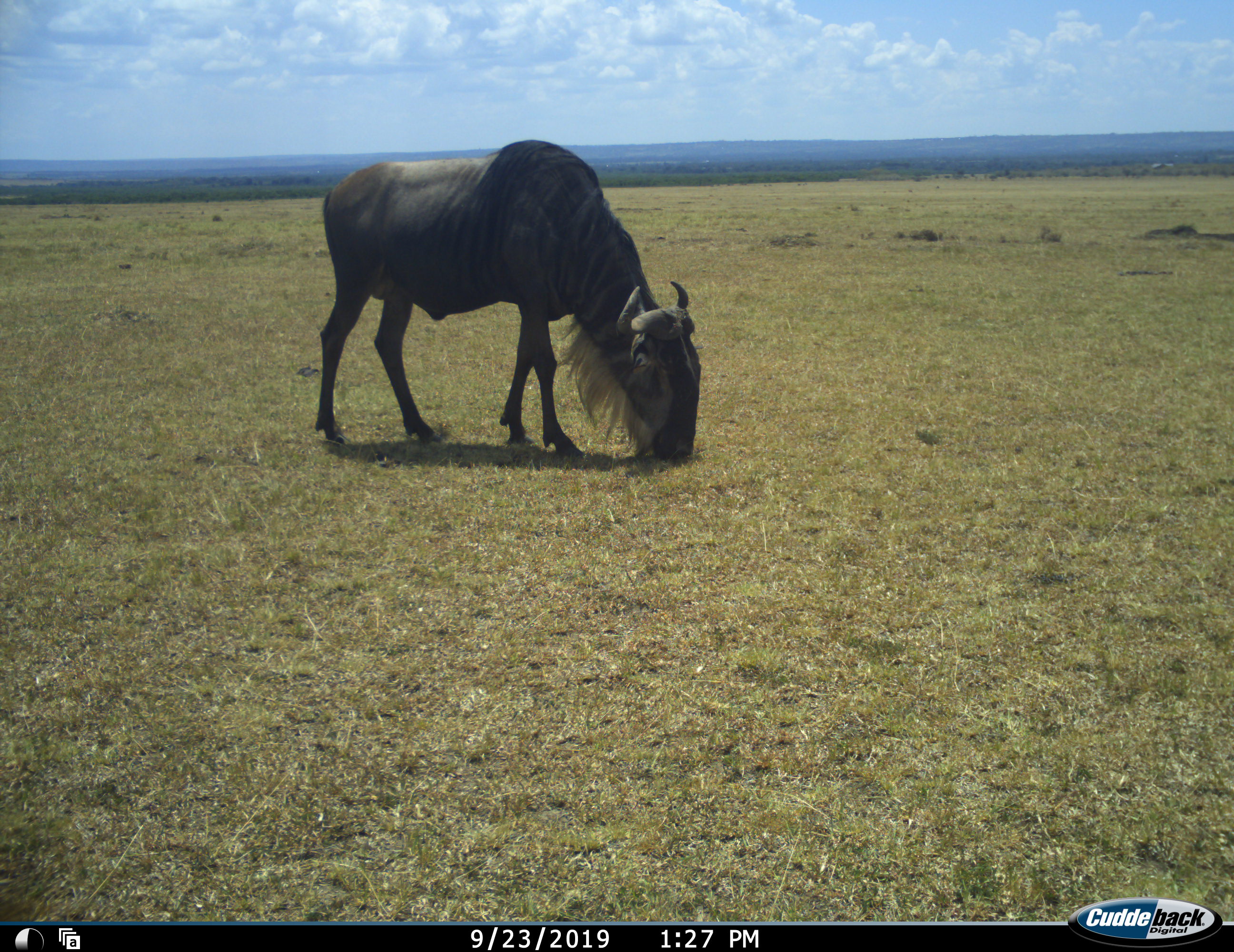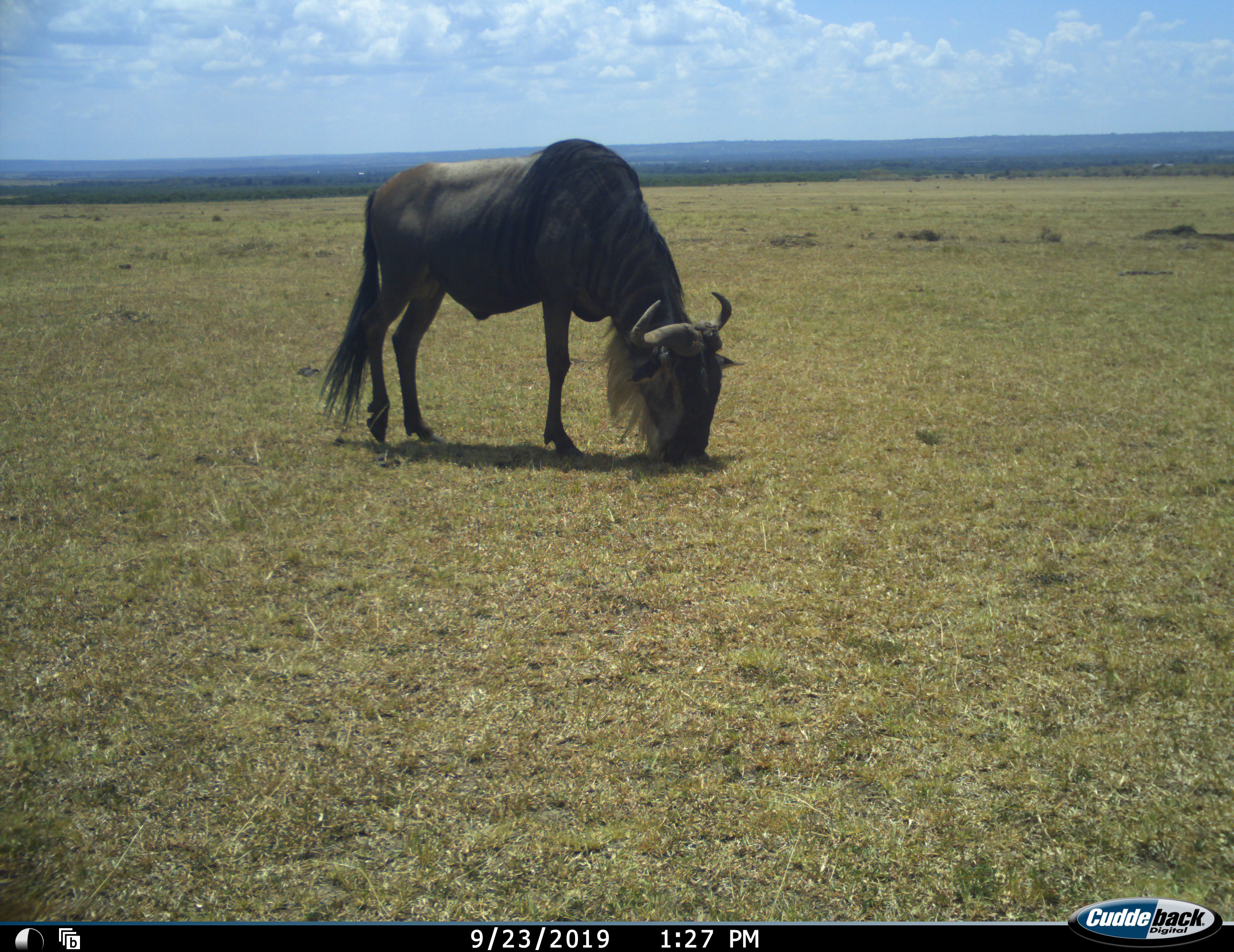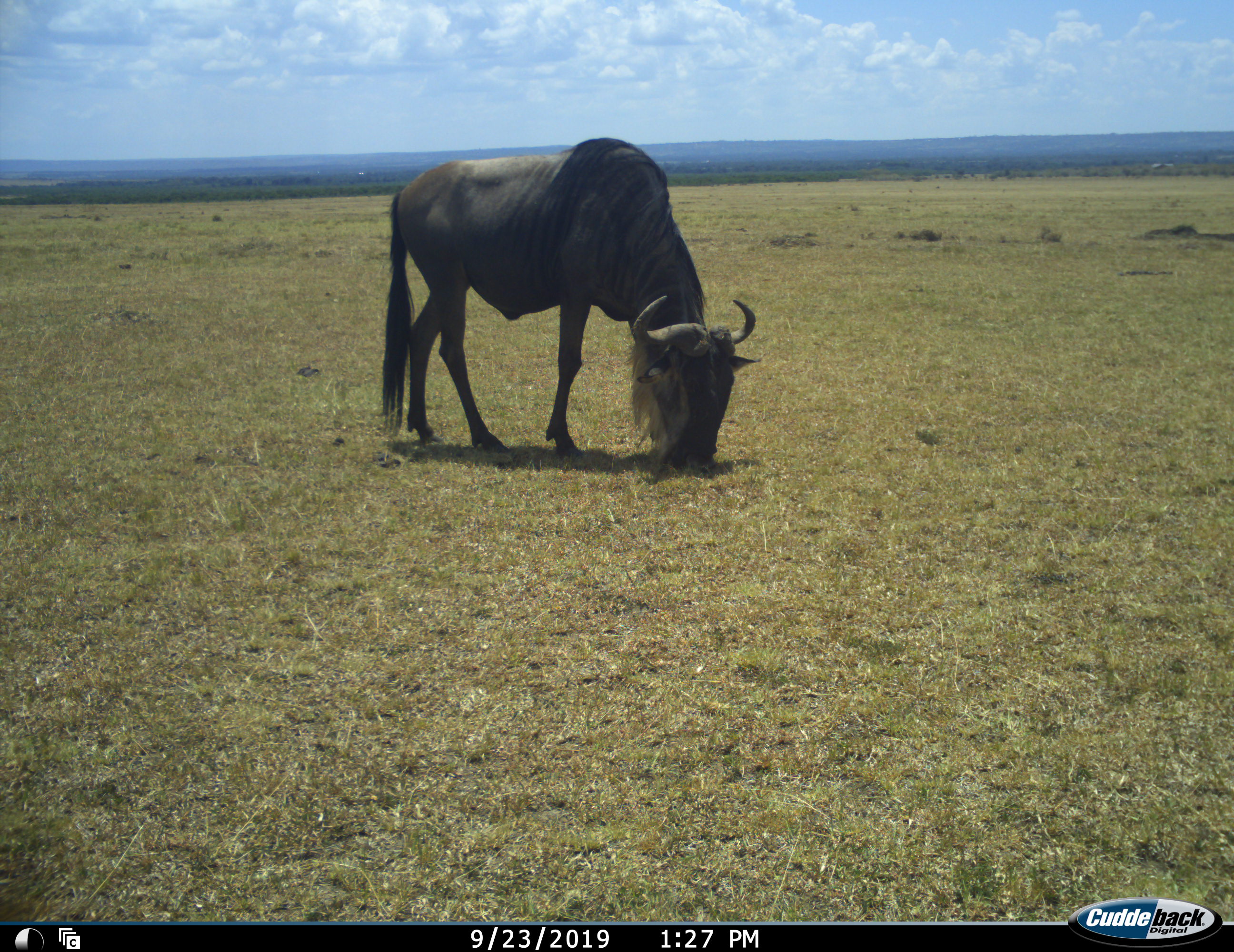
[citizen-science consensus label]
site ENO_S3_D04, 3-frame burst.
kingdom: Animalia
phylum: Chordata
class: Mammalia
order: Artiodactyla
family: Bovidae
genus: Connochaetes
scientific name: Connochaetes taurinus taurinus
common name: blue wildebeest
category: wildebeestblue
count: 1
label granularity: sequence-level